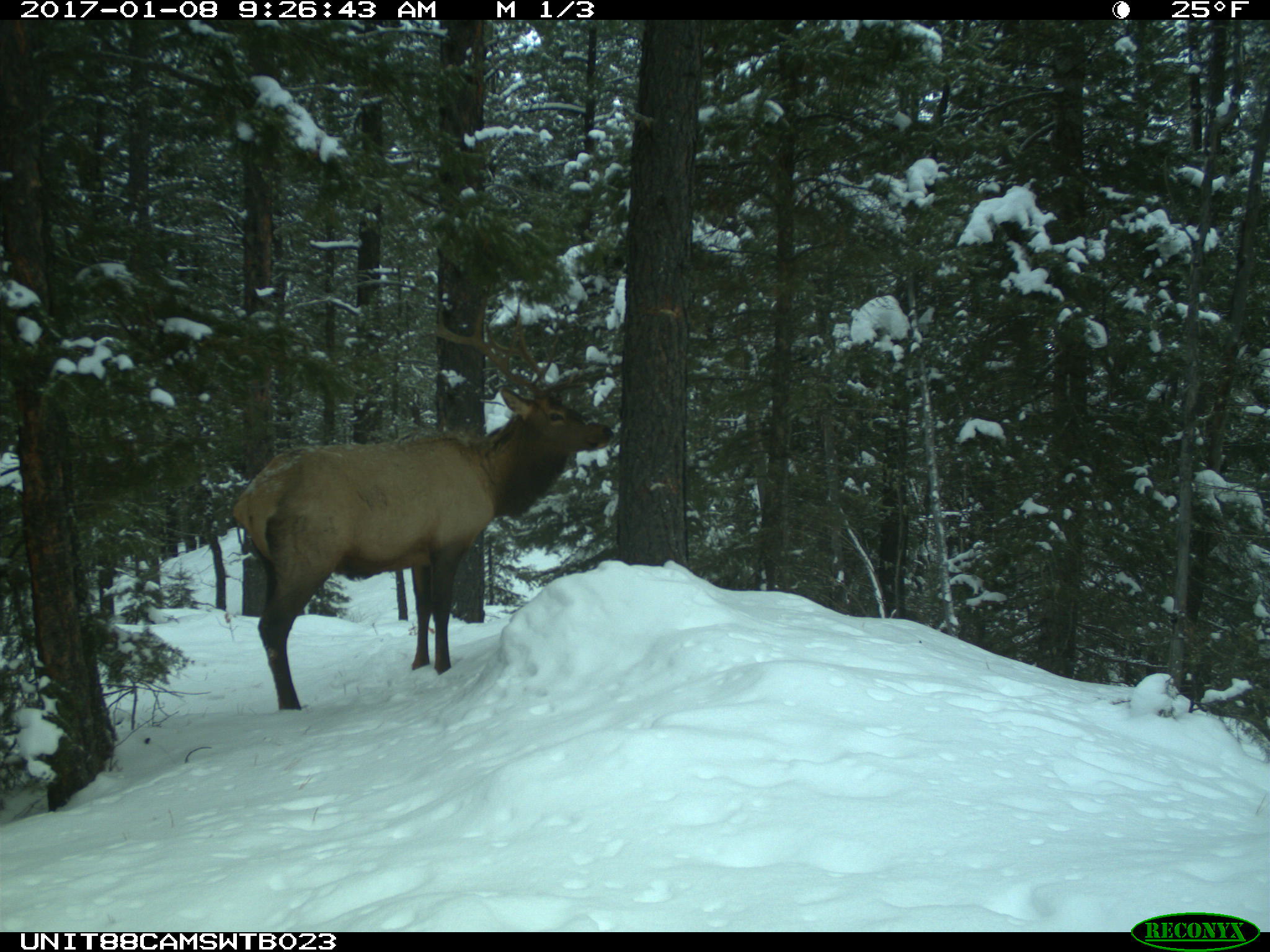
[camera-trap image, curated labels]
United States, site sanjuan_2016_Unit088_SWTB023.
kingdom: Animalia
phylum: Chordata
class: Mammalia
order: Artiodactyla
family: Cervidae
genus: Cervus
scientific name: Cervus elaphus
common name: red deer